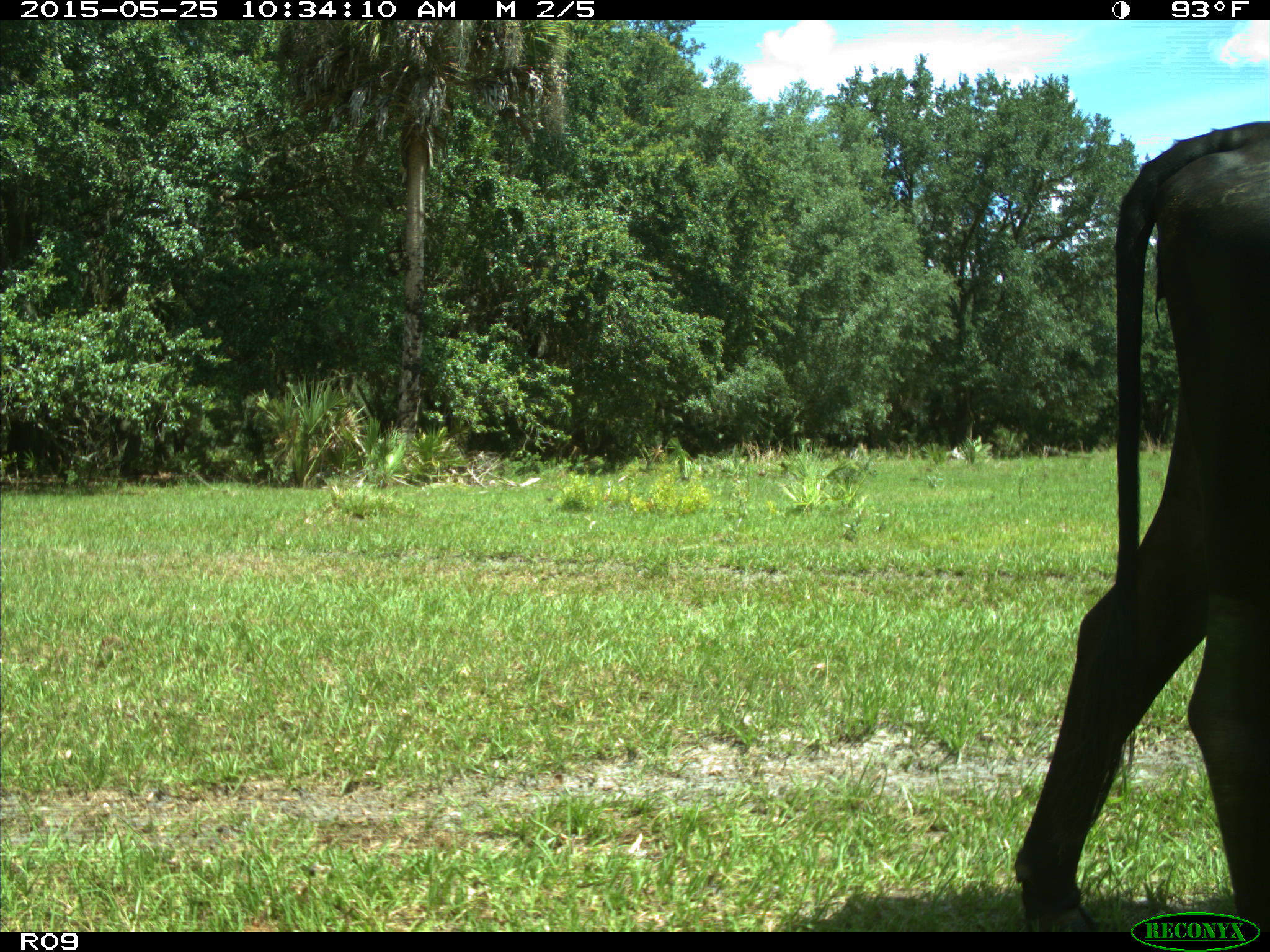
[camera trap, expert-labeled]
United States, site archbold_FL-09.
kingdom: Animalia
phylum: Chordata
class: Mammalia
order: Artiodactyla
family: Bovidae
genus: Bos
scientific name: Bos taurus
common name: domestic cow